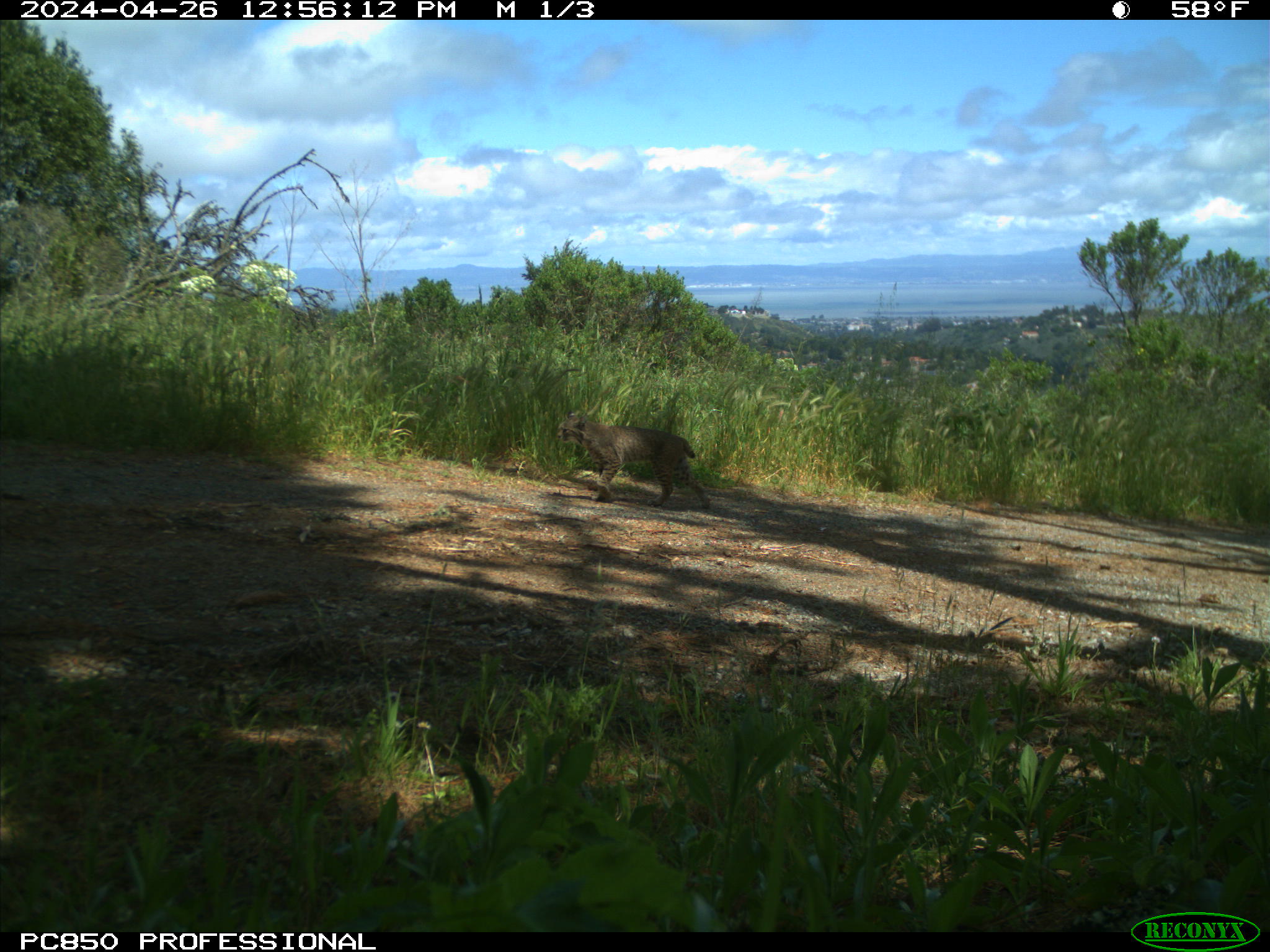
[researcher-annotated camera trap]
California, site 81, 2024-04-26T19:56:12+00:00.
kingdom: Animalia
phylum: Chordata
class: Mammalia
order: Carnivora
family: Felidae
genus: Lynx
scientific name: Lynx rufus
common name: bobcat